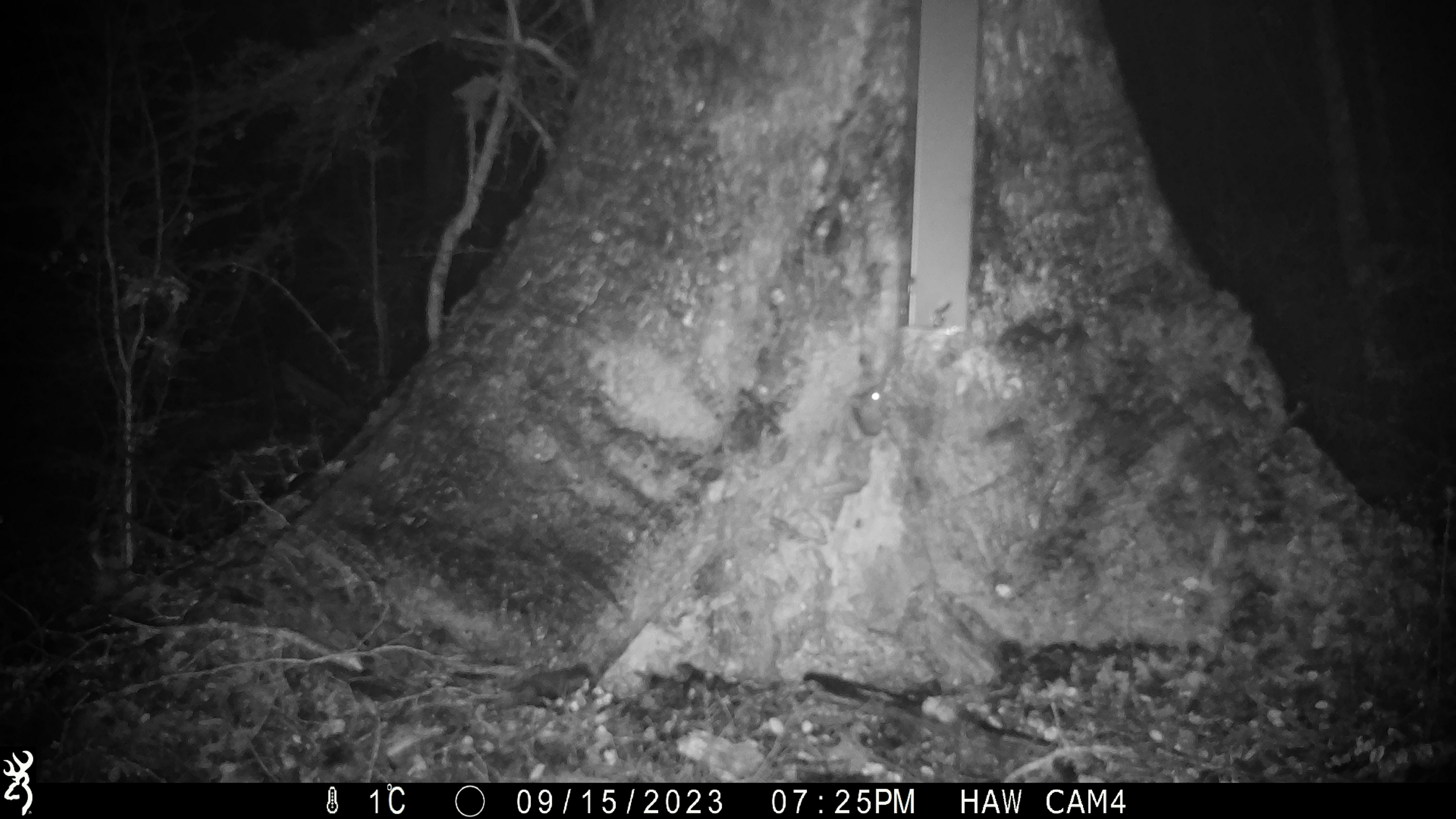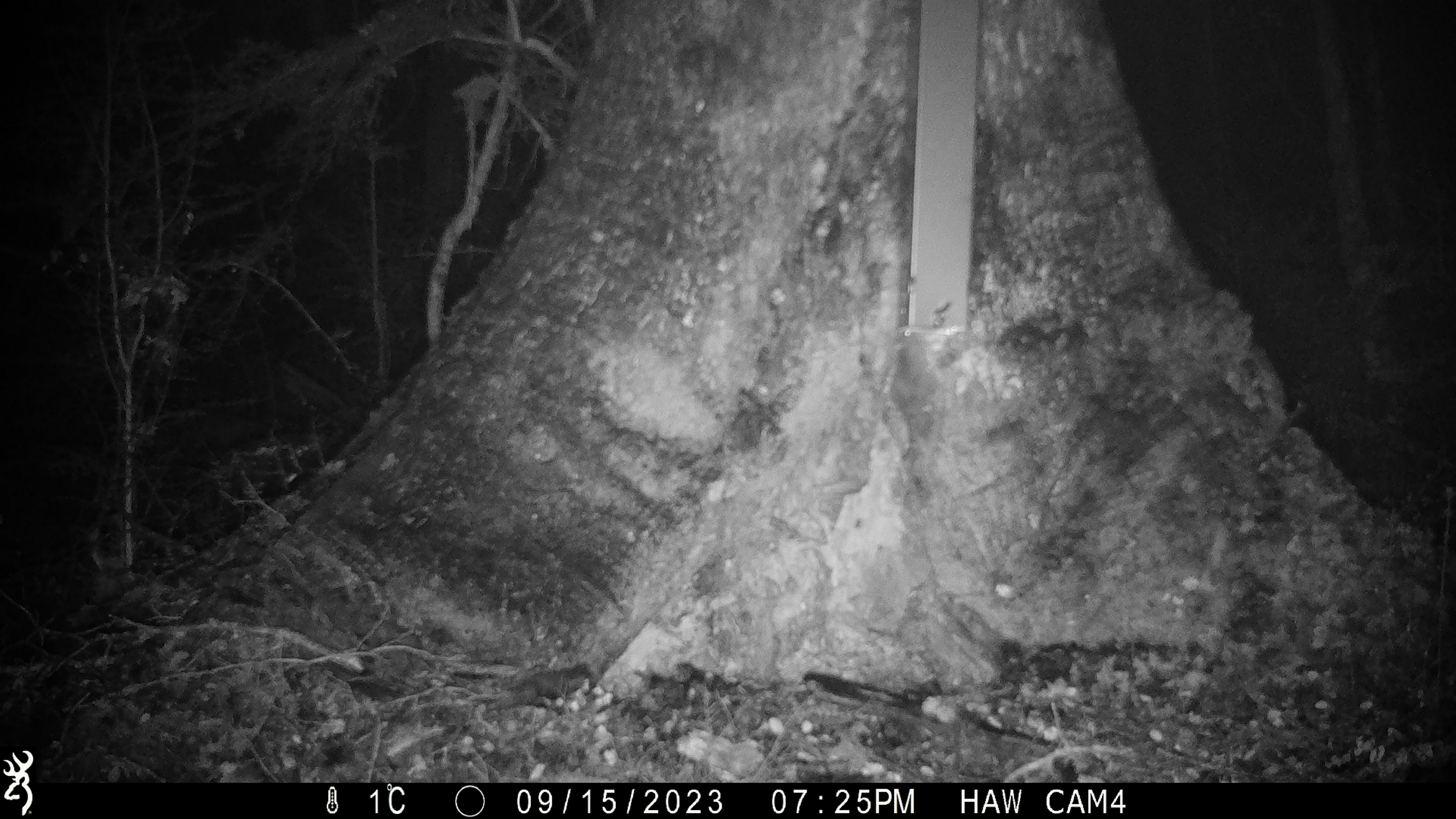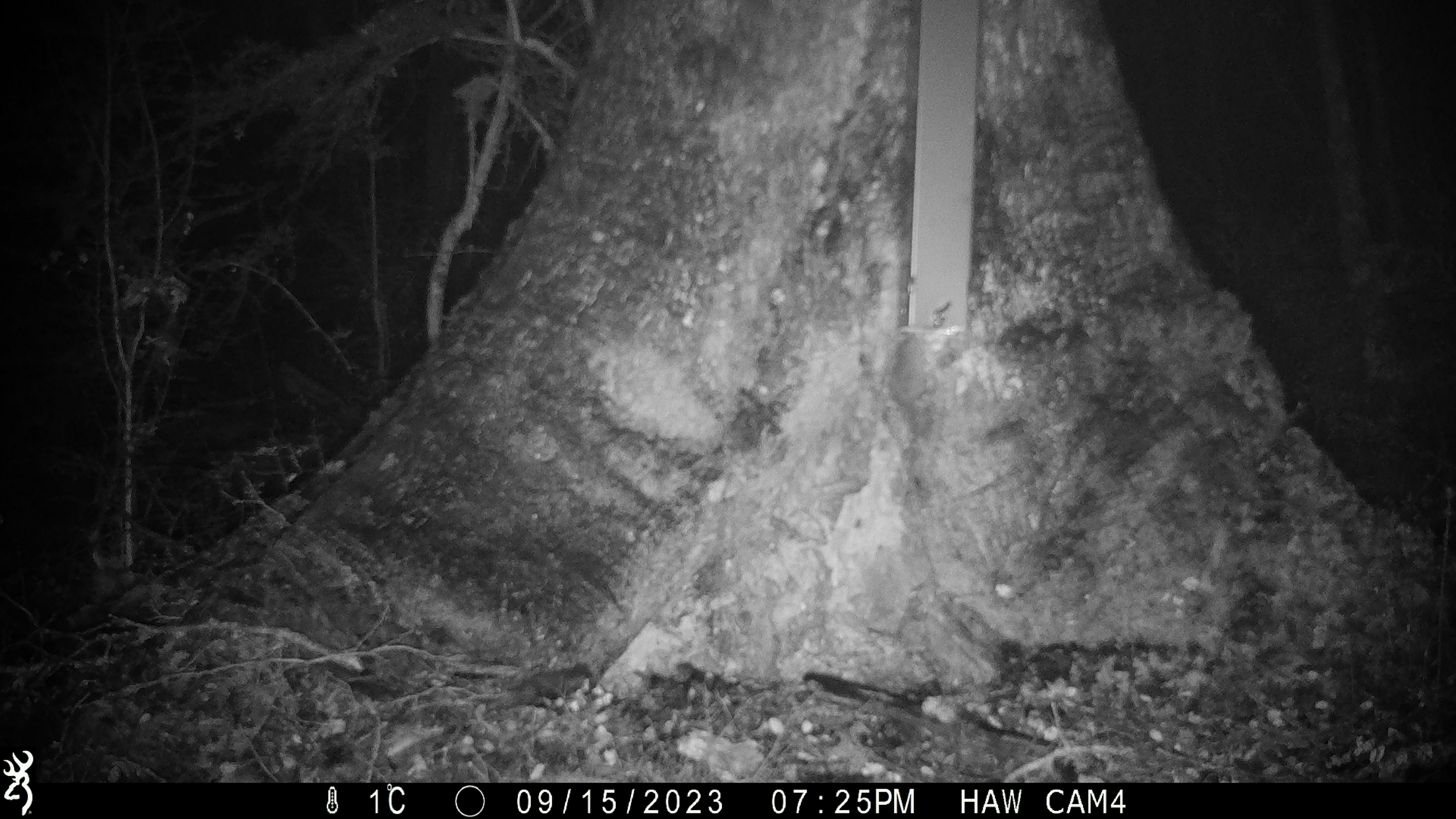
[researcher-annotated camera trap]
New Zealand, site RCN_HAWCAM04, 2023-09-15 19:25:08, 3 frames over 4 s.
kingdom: Animalia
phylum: Chordata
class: Mammalia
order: Rodentia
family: Muridae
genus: Mus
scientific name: Mus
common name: mouse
Mouse (Mus).